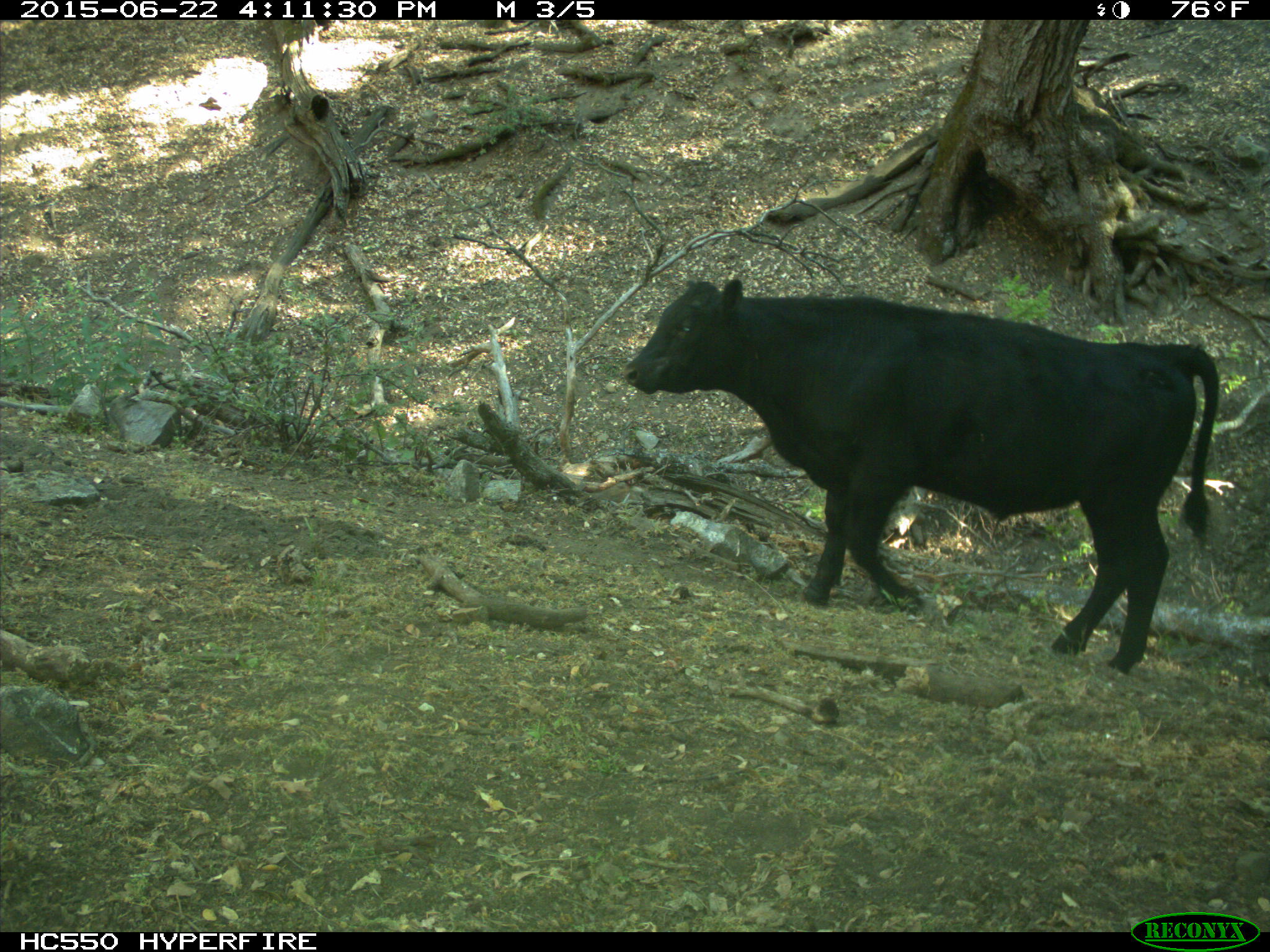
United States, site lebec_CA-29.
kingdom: Animalia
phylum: Chordata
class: Mammalia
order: Artiodactyla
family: Bovidae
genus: Bos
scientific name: Bos taurus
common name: domestic cow